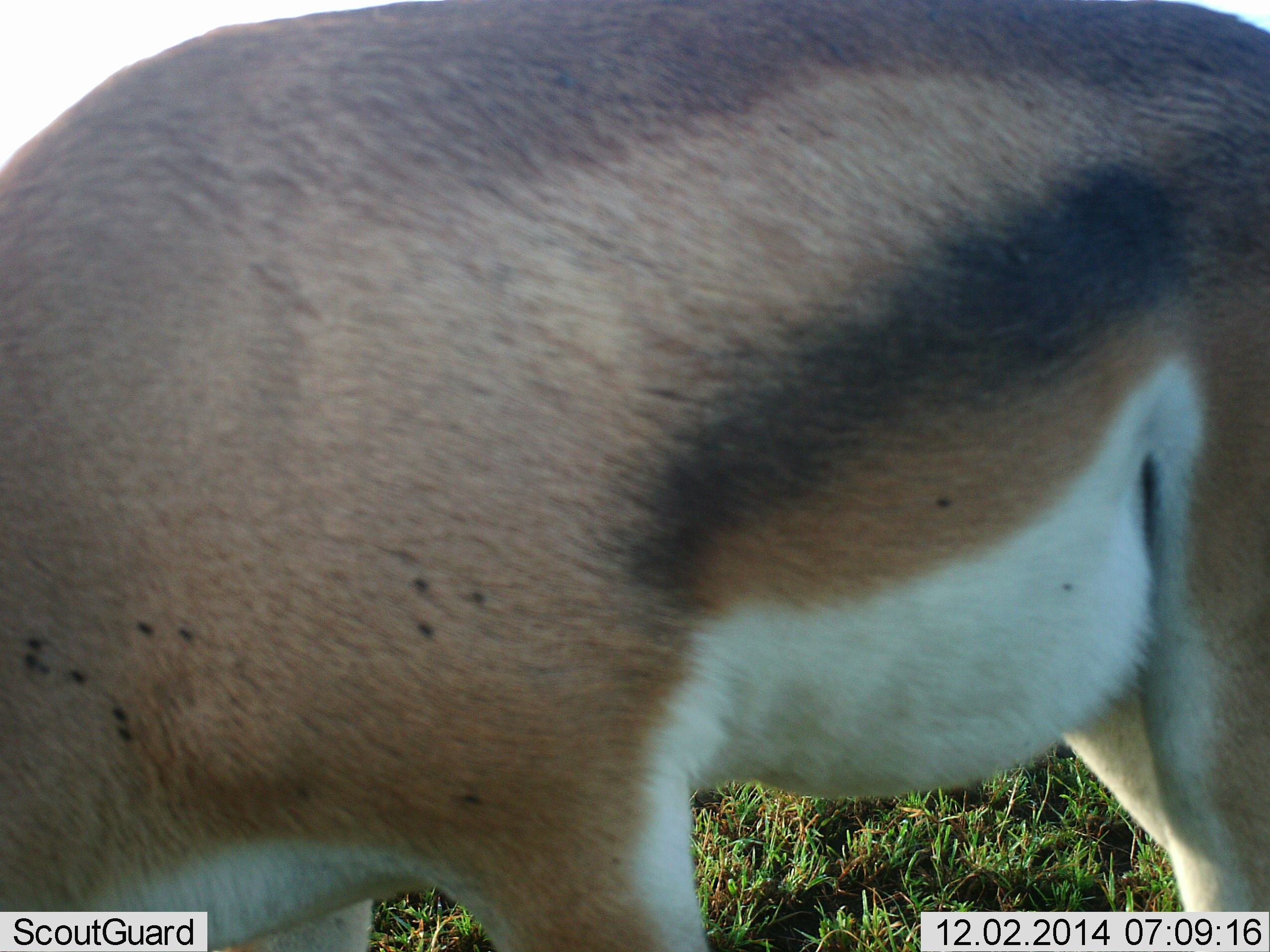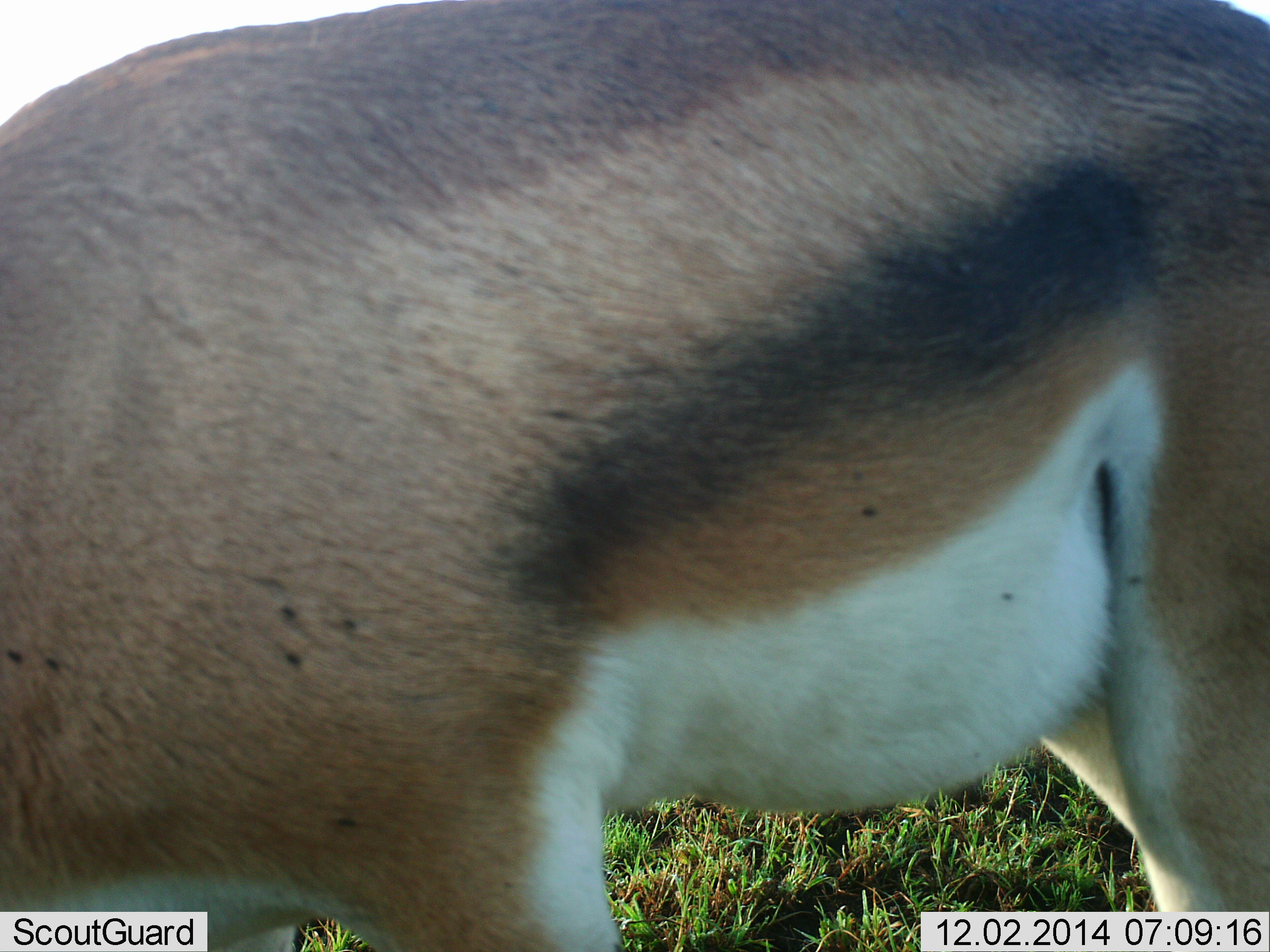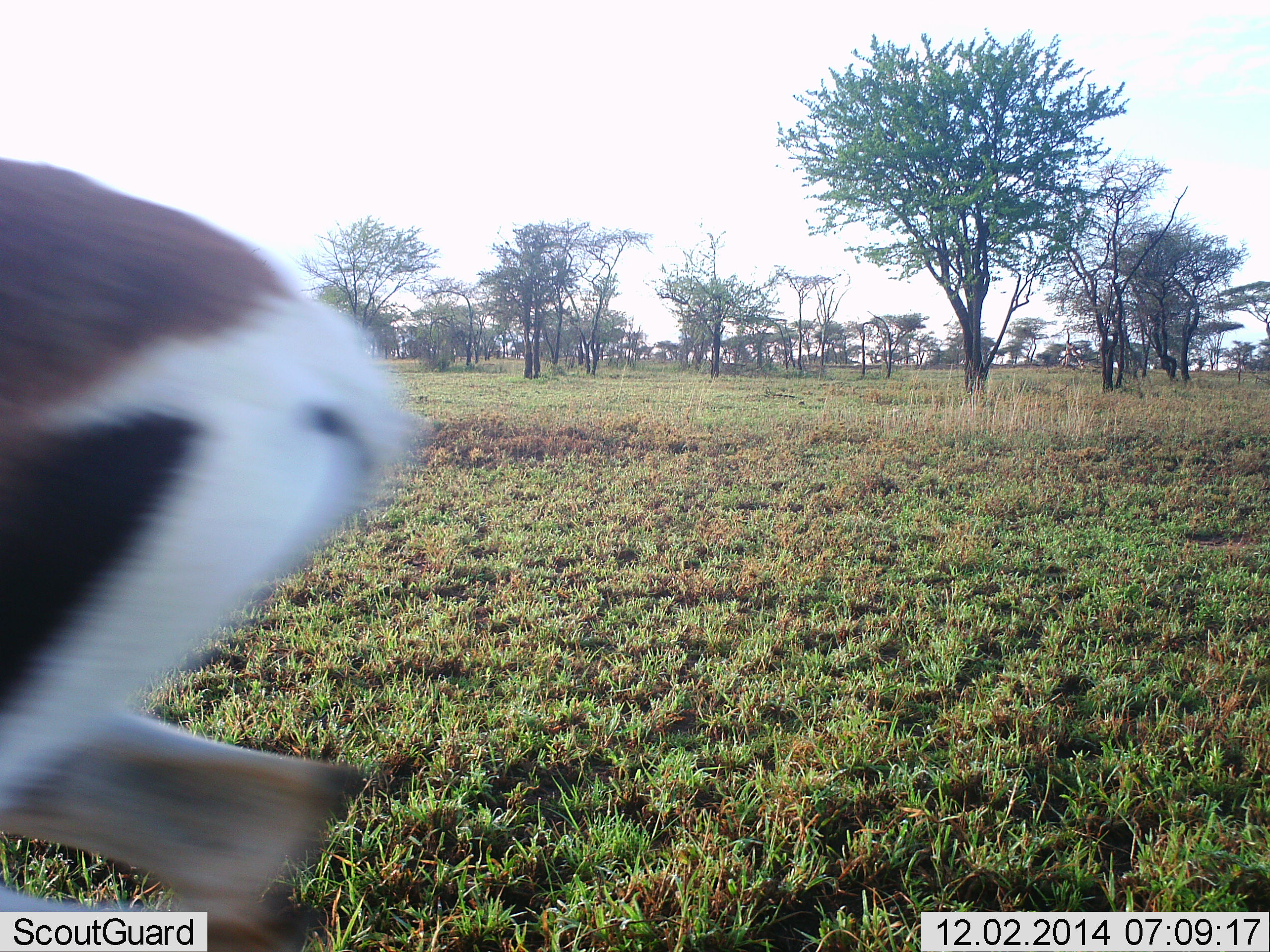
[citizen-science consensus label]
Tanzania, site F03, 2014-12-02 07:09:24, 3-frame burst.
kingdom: Animalia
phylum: Chordata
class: Mammalia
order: Artiodactyla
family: Bovidae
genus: Eudorcas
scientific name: Eudorcas thomsonii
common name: thomson's gazelle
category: gazellethomsons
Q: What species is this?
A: Gazellethomsons (thomson's gazelle) (Eudorcas thomsonii).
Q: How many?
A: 1.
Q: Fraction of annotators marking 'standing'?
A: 33%.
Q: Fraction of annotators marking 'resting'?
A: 0%.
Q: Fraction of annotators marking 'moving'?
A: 58%.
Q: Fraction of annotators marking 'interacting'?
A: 0%.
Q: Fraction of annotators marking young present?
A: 0%.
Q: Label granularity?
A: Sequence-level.